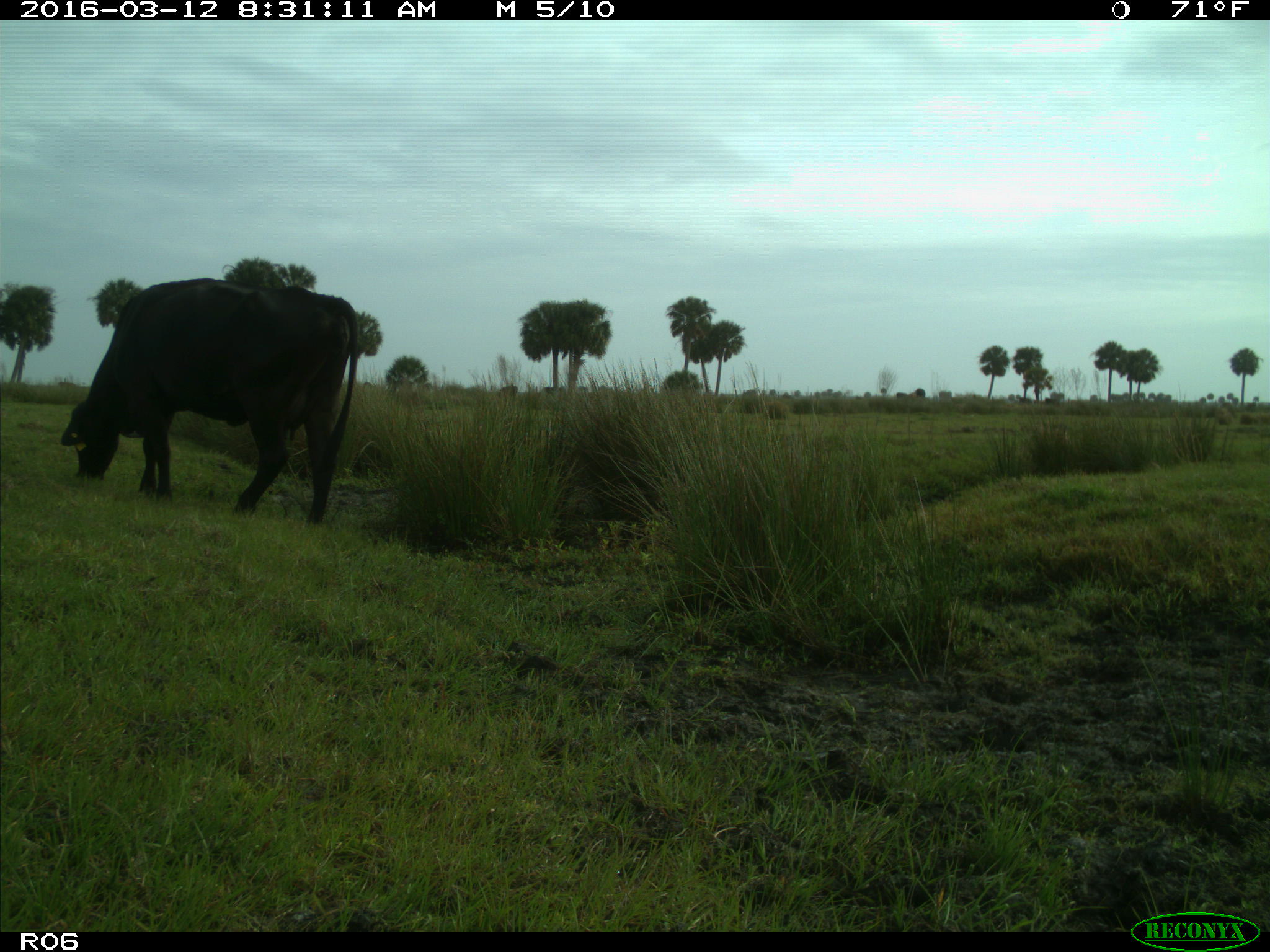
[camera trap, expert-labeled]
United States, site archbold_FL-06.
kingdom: Animalia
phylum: Chordata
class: Mammalia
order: Artiodactyla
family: Bovidae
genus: Bos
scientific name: Bos taurus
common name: domestic cow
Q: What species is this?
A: Bos taurus (domestic cow).